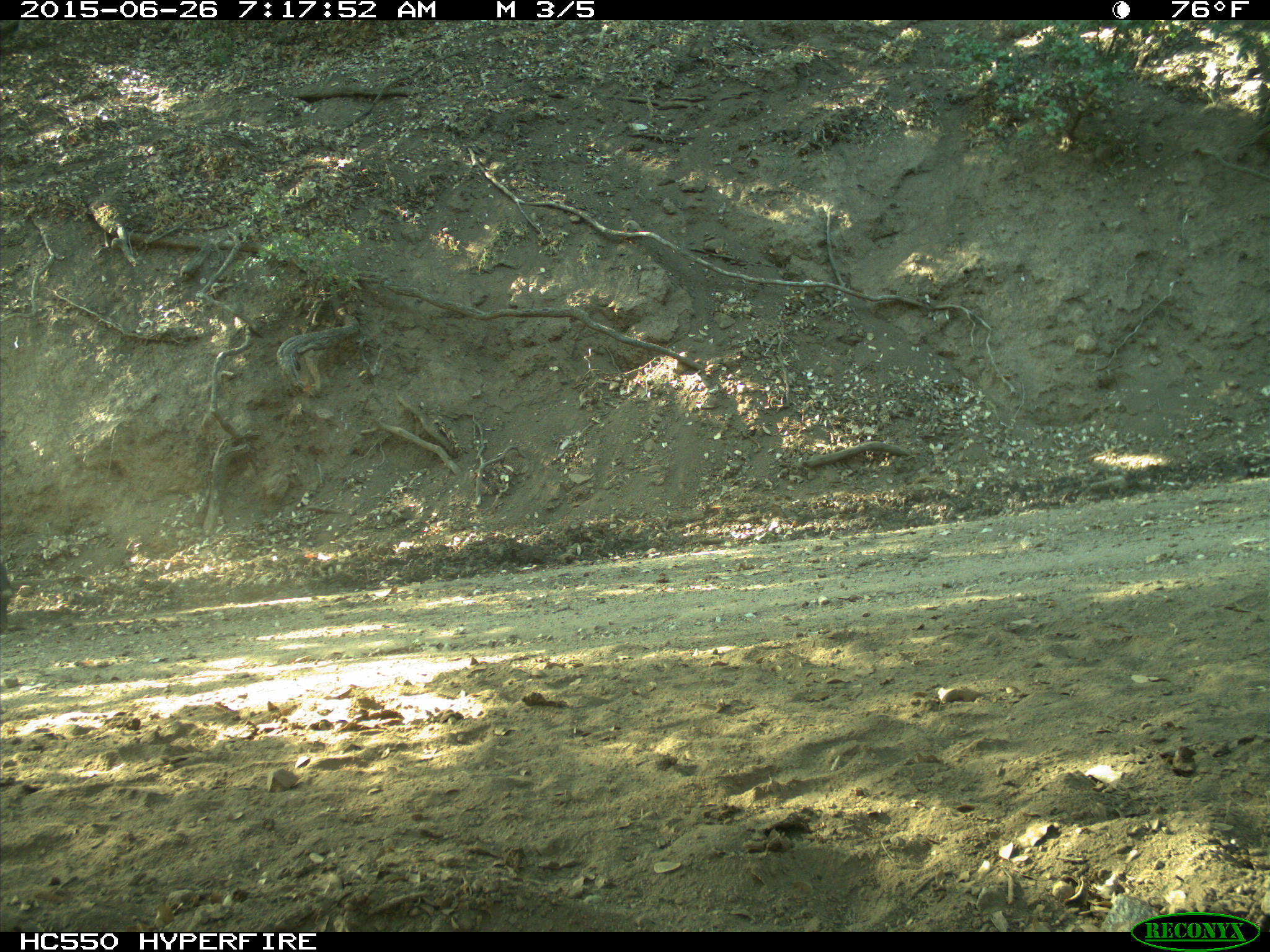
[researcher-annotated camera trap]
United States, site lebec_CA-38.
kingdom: Animalia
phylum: Chordata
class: Mammalia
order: Artiodactyla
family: Bovidae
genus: Bos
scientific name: Bos taurus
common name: domestic cow